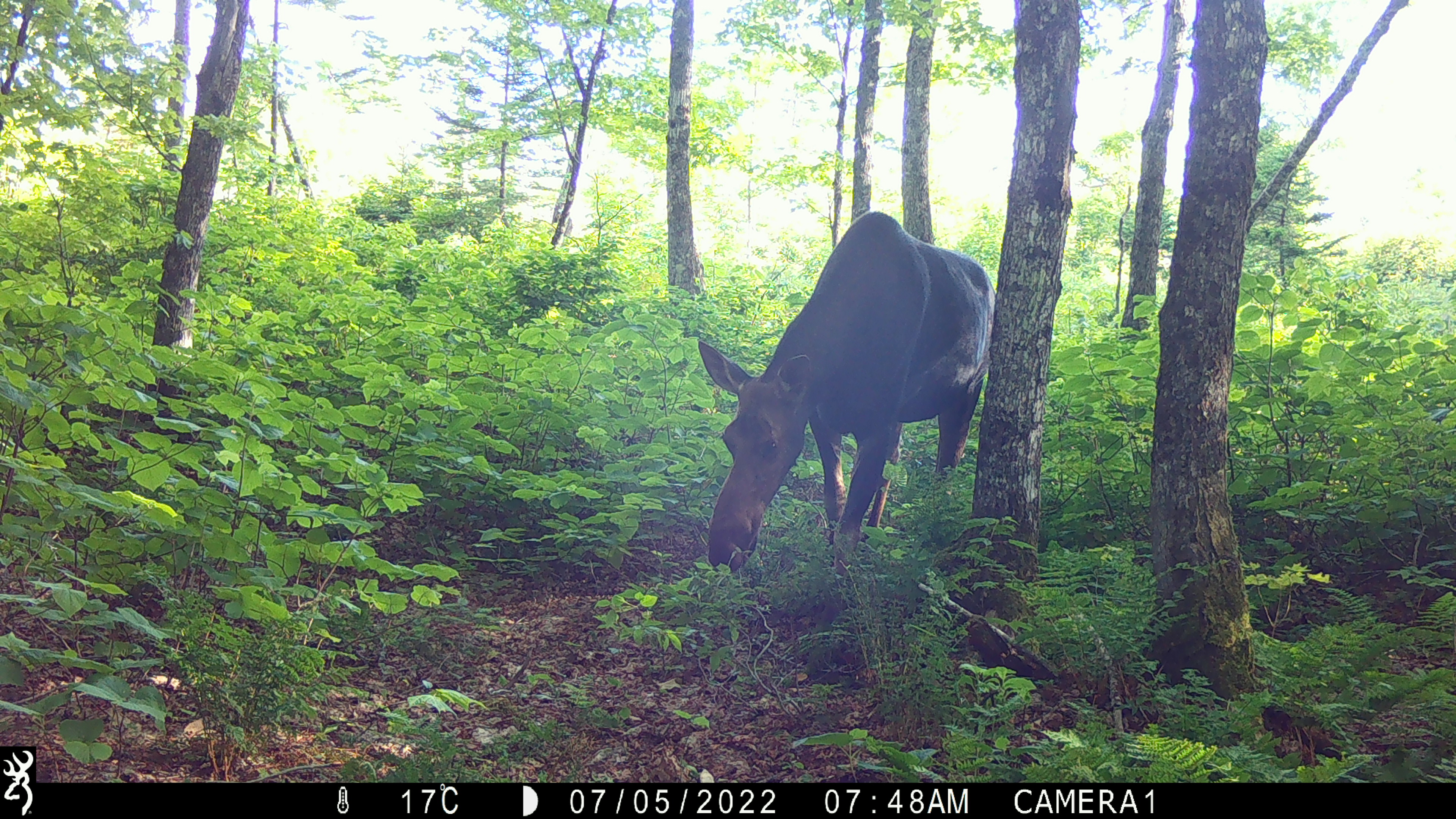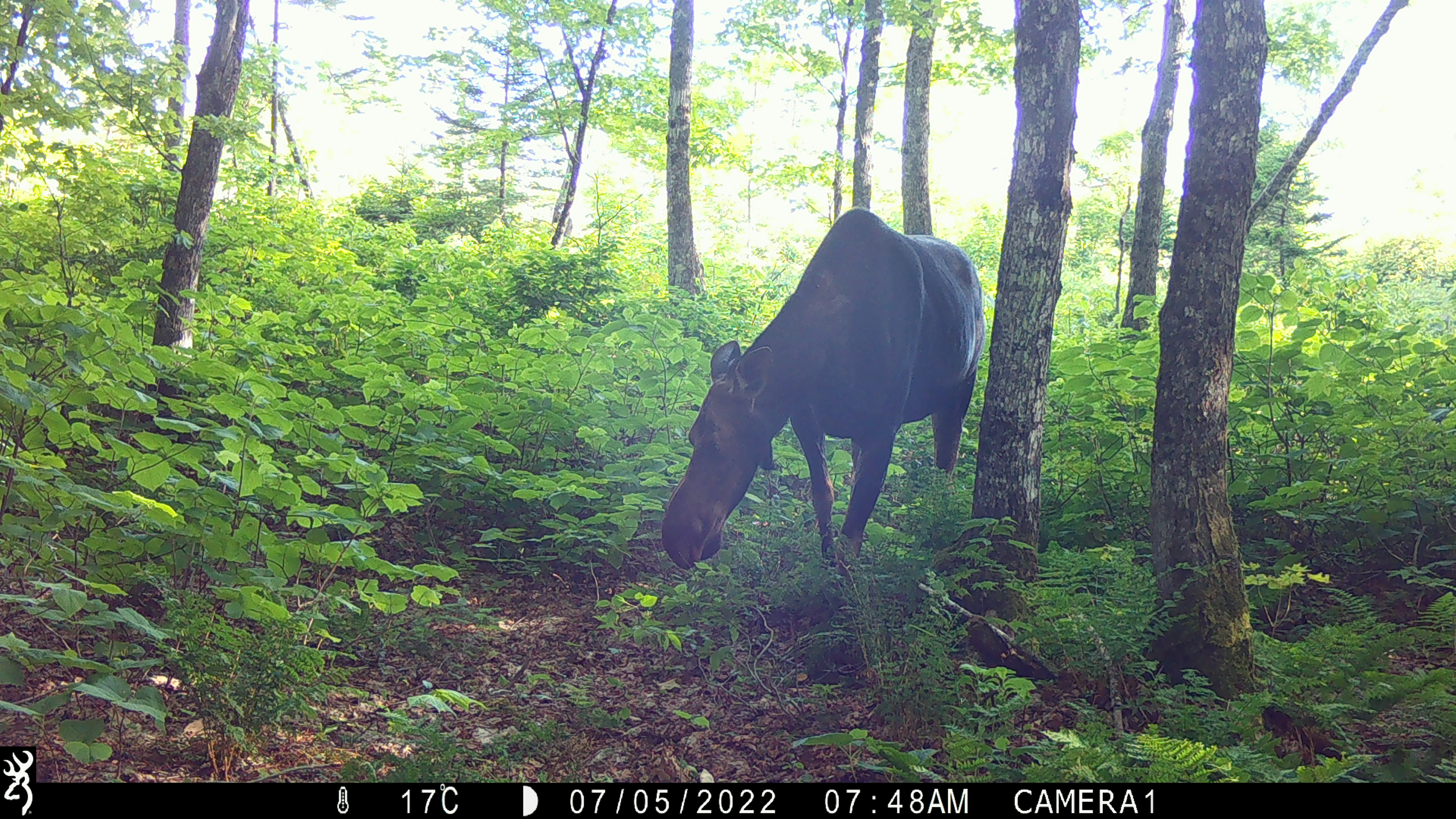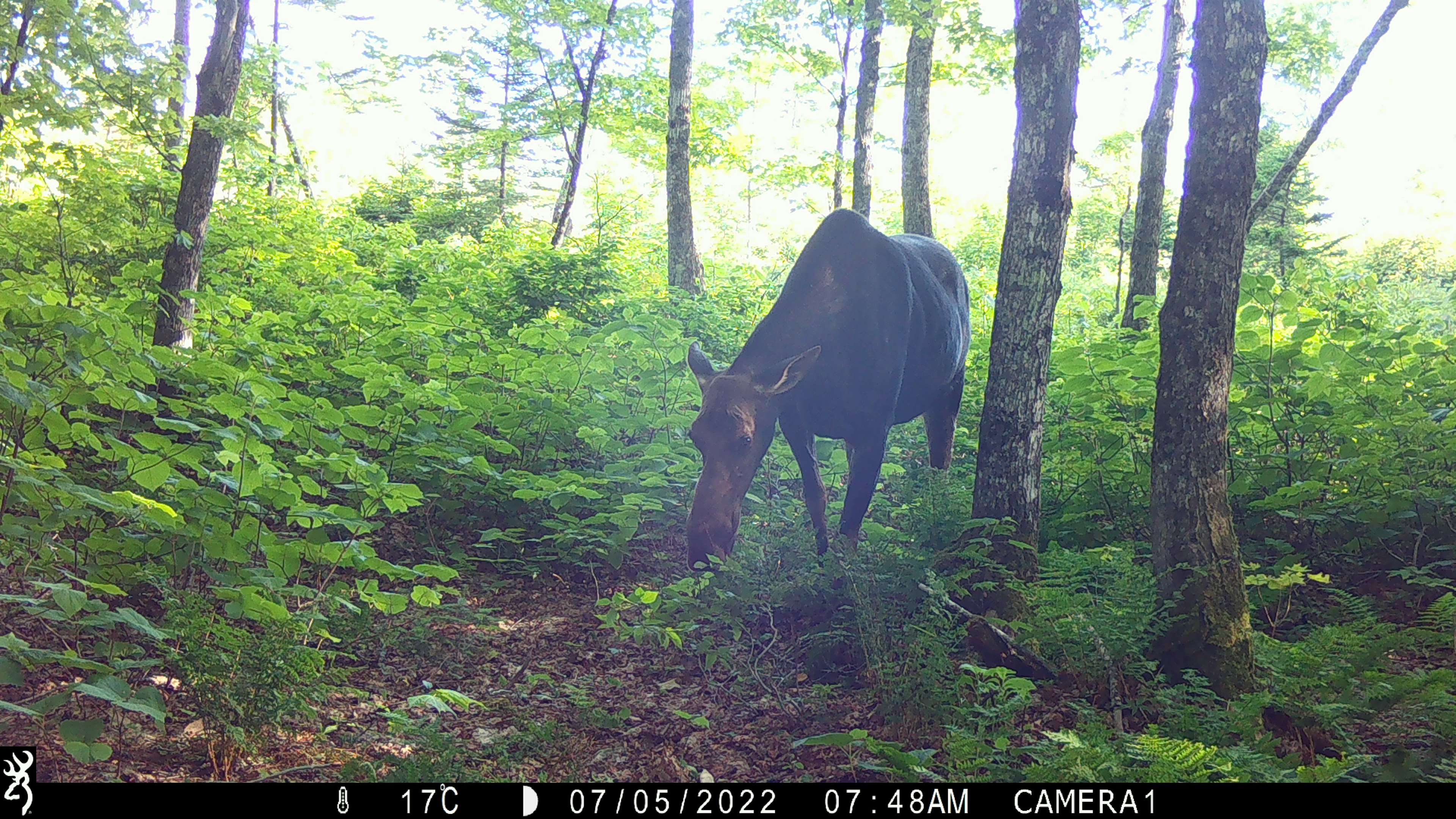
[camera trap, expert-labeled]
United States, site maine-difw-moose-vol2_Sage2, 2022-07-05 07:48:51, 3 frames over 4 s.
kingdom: Animalia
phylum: Chordata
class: Mammalia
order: Artiodactyla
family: Cervidae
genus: Alces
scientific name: Alces alces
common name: moose